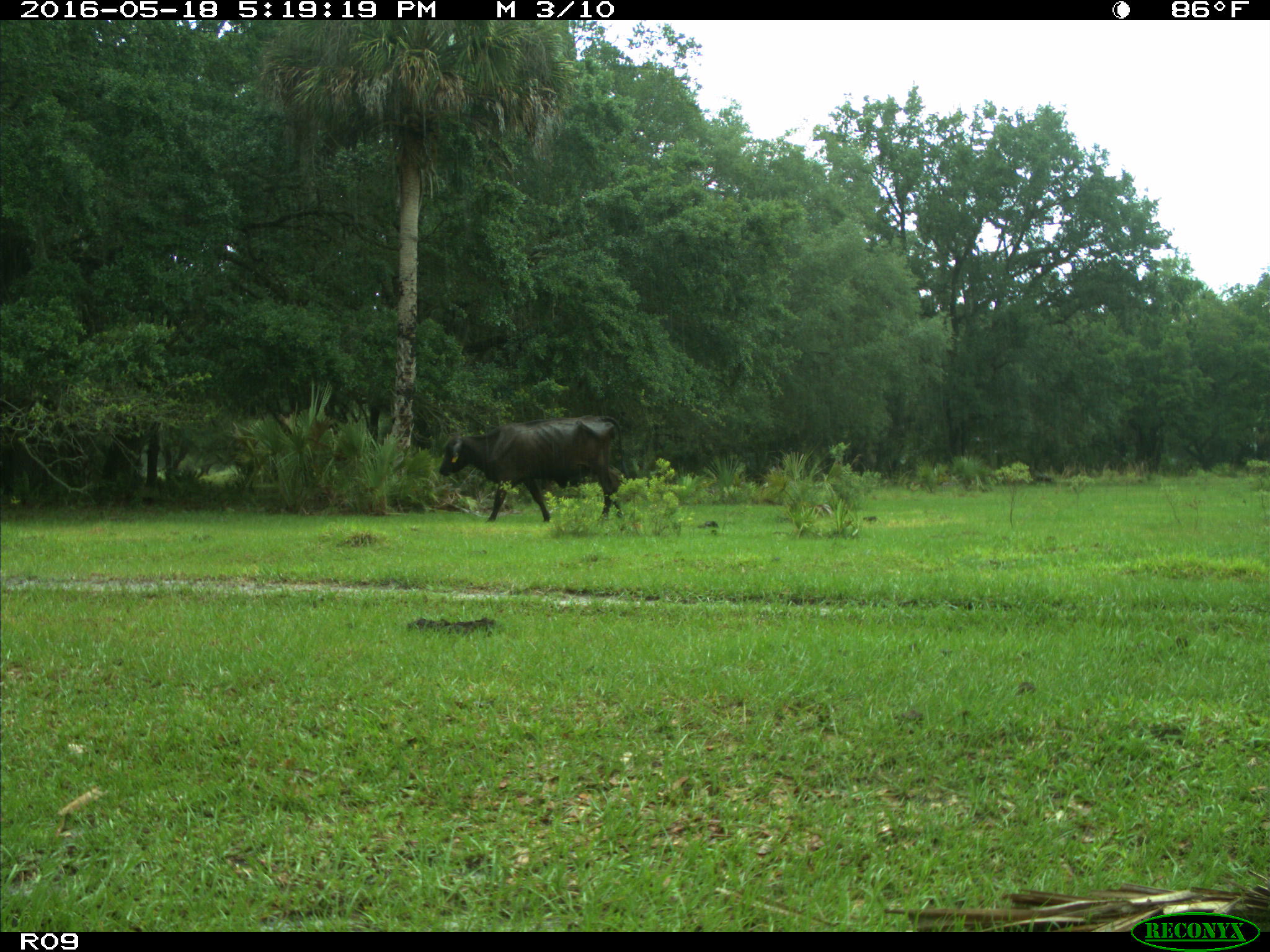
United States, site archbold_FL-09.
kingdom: Animalia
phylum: Chordata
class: Mammalia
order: Artiodactyla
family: Bovidae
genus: Bos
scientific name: Bos taurus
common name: domestic cow